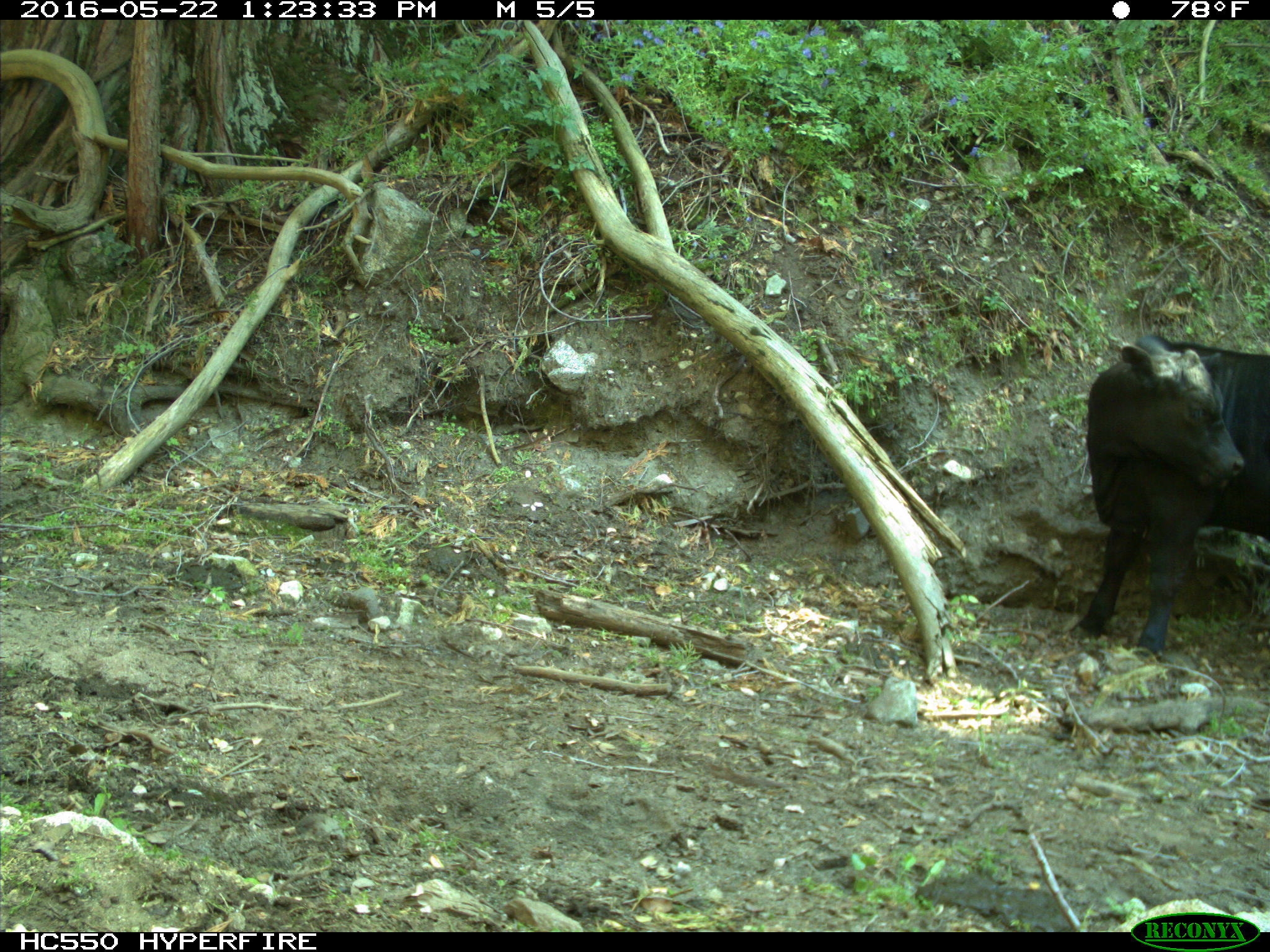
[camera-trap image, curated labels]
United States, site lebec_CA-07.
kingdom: Animalia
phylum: Chordata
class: Mammalia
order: Artiodactyla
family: Bovidae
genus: Bos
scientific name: Bos taurus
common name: domestic cow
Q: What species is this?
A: Bos taurus (domestic cow).